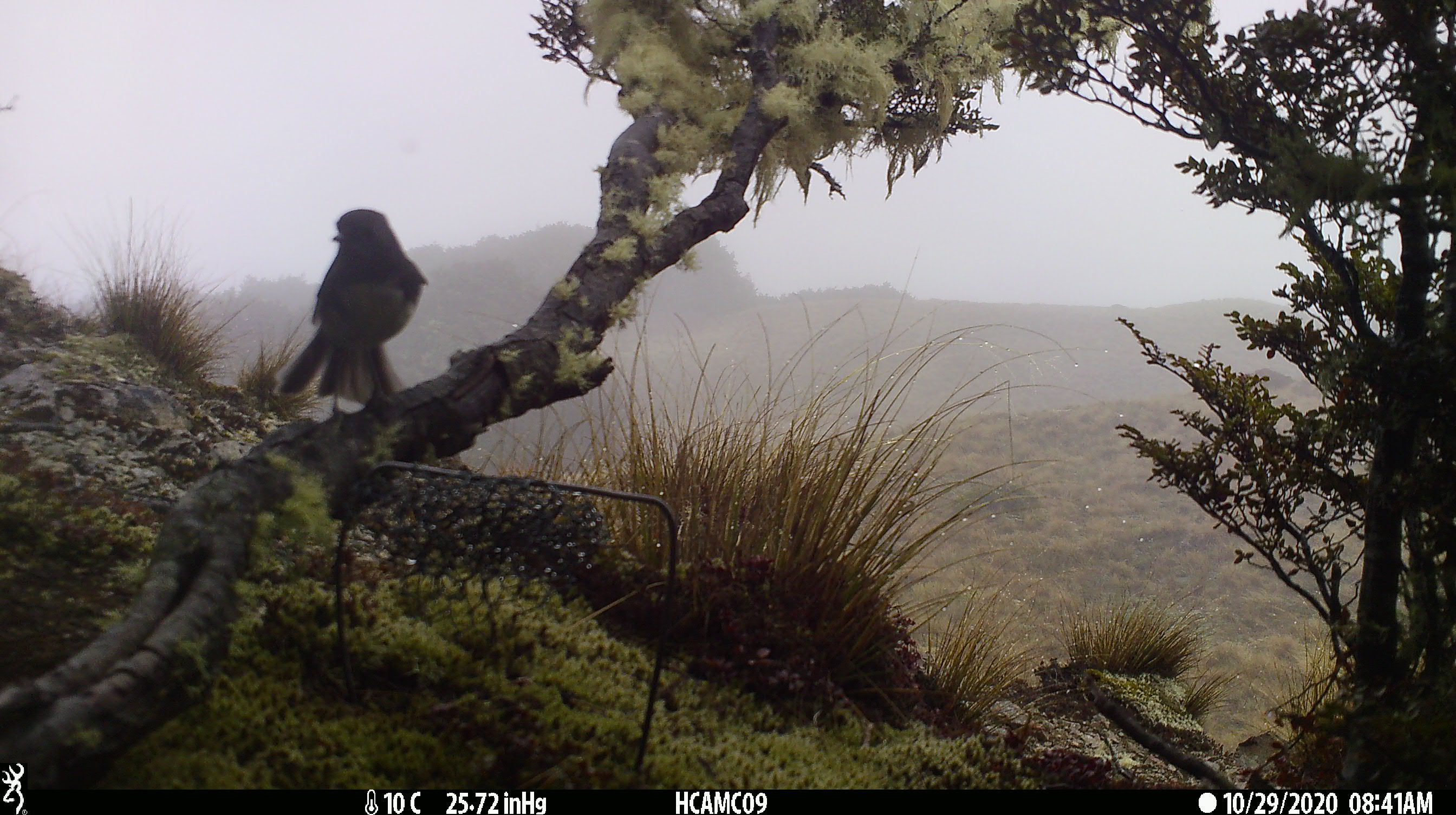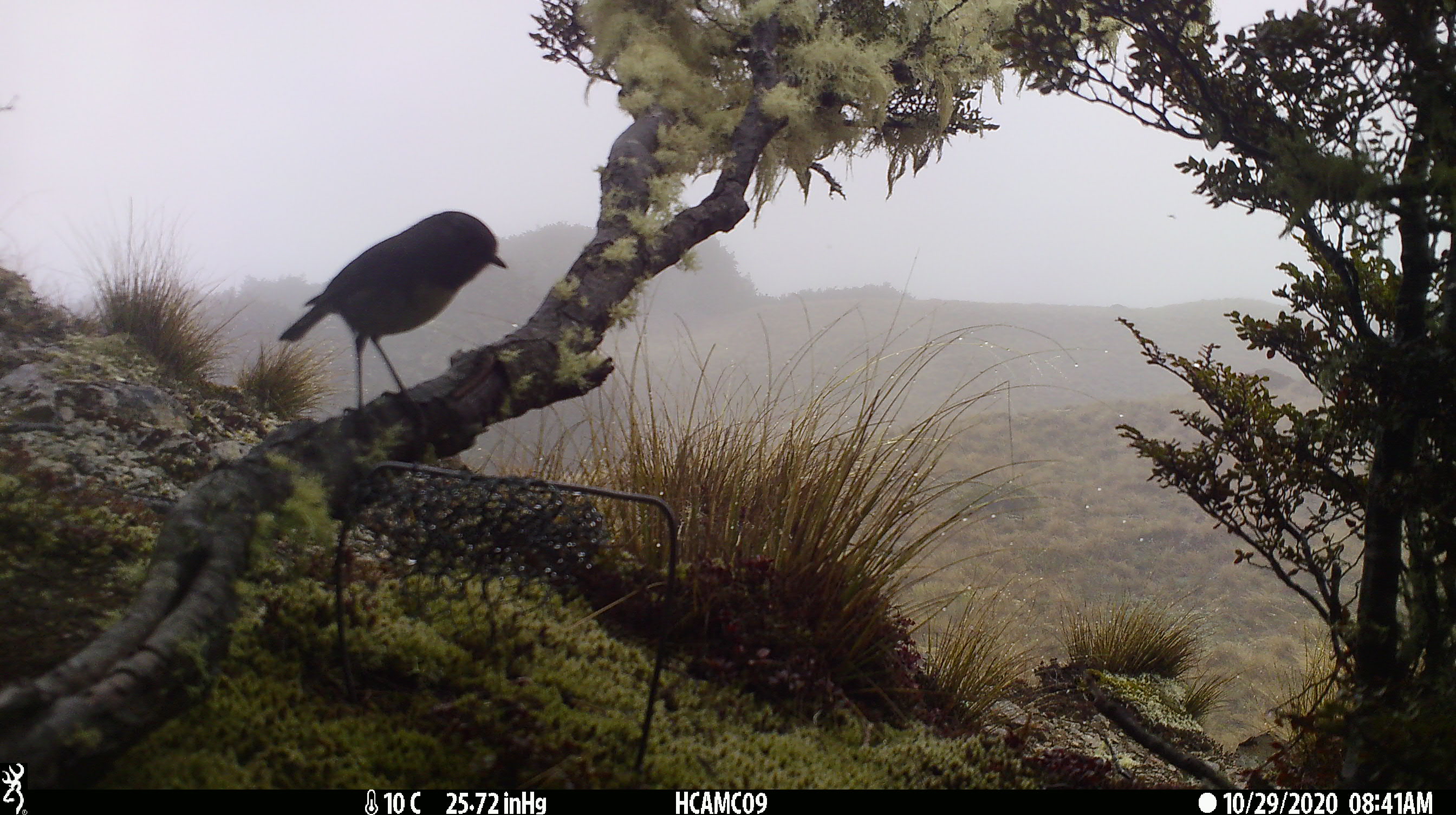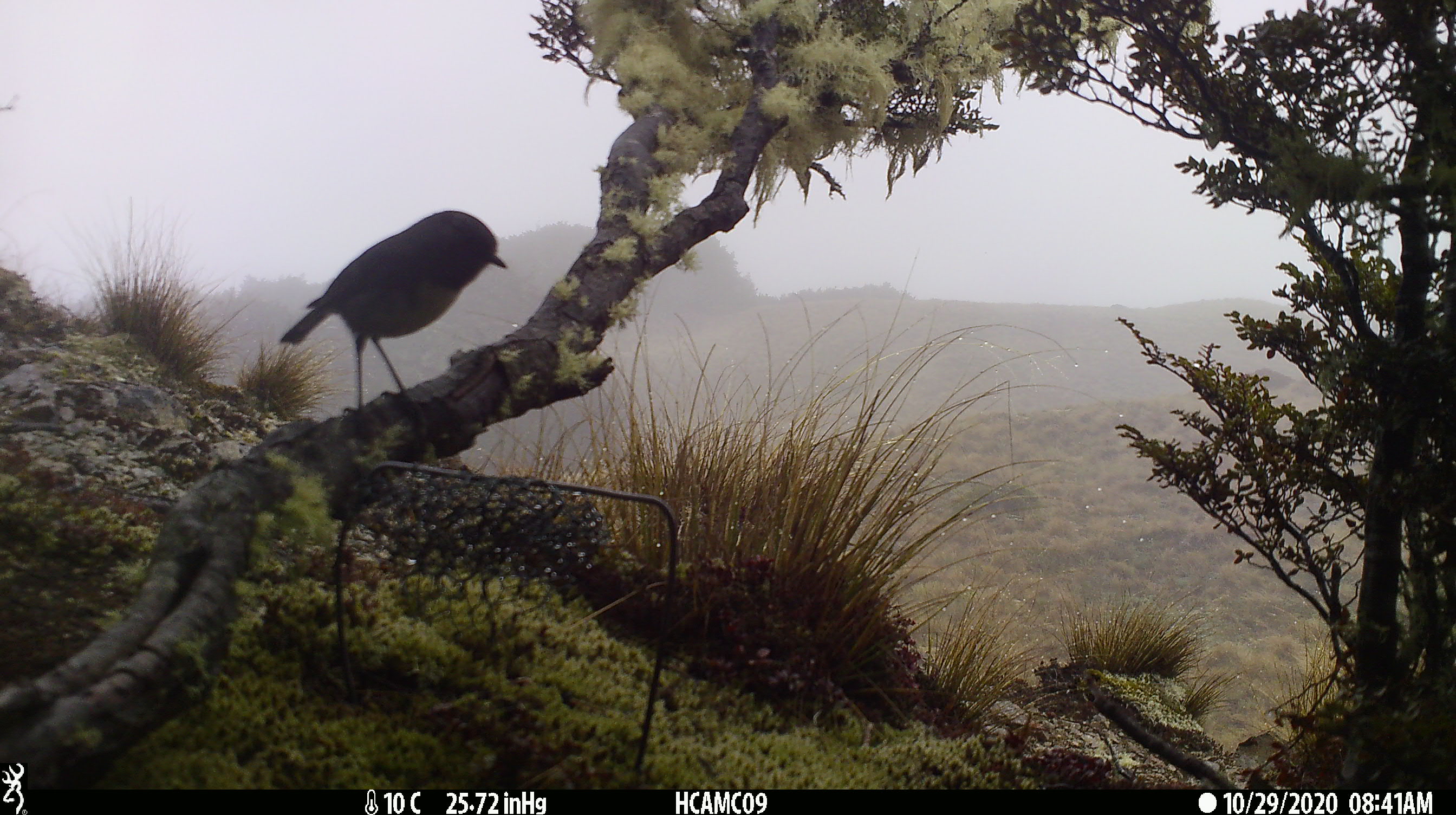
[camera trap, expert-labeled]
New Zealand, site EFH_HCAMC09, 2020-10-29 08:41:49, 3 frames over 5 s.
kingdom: Animalia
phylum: Chordata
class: Aves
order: Passeriformes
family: Petroicidae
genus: Petroica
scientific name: Petroica australis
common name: new zealand robin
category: robin